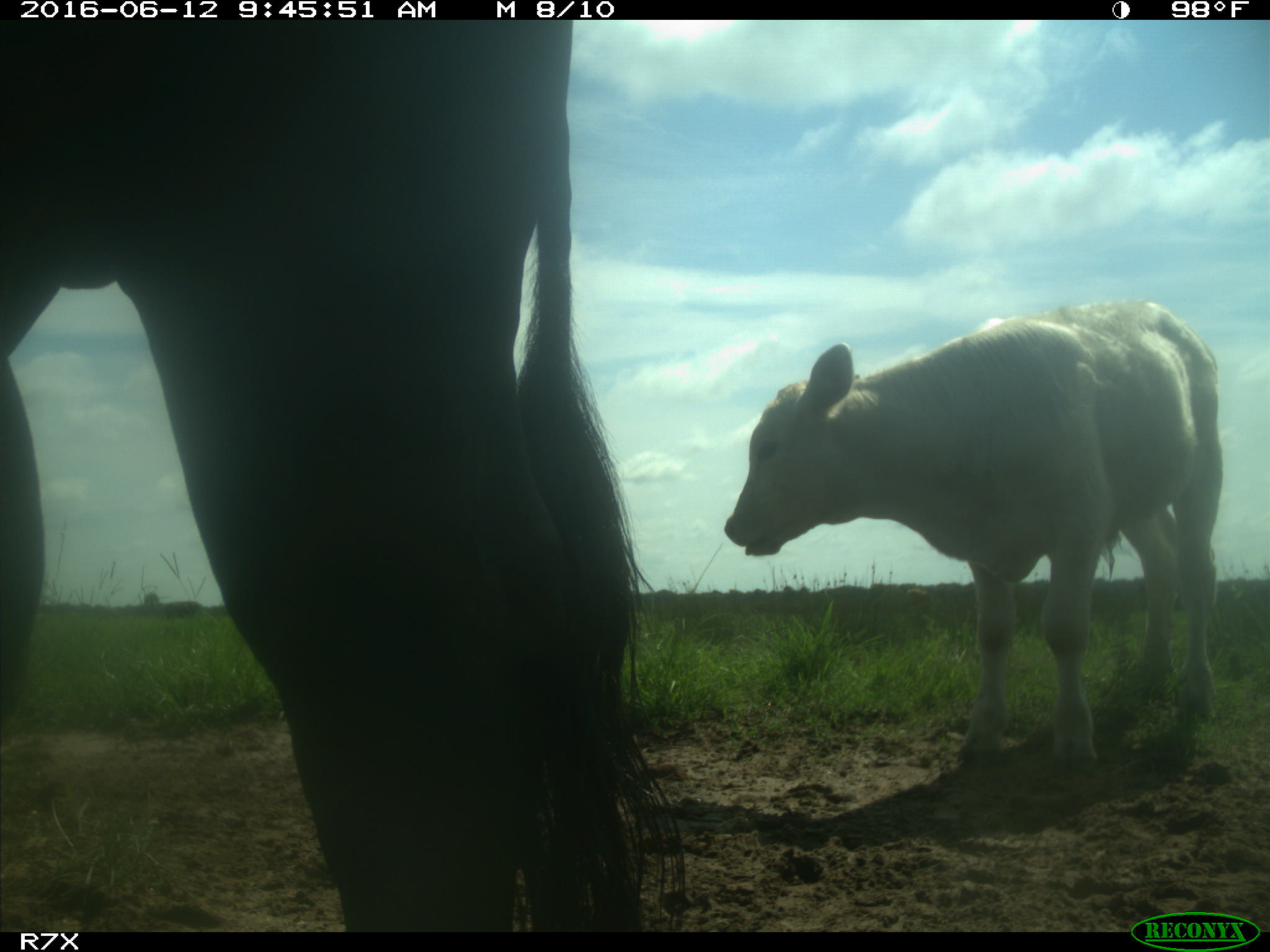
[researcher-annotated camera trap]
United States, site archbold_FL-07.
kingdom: Animalia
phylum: Chordata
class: Mammalia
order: Artiodactyla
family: Bovidae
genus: Bos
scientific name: Bos taurus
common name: domestic cow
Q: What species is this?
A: Bos taurus (domestic cow).